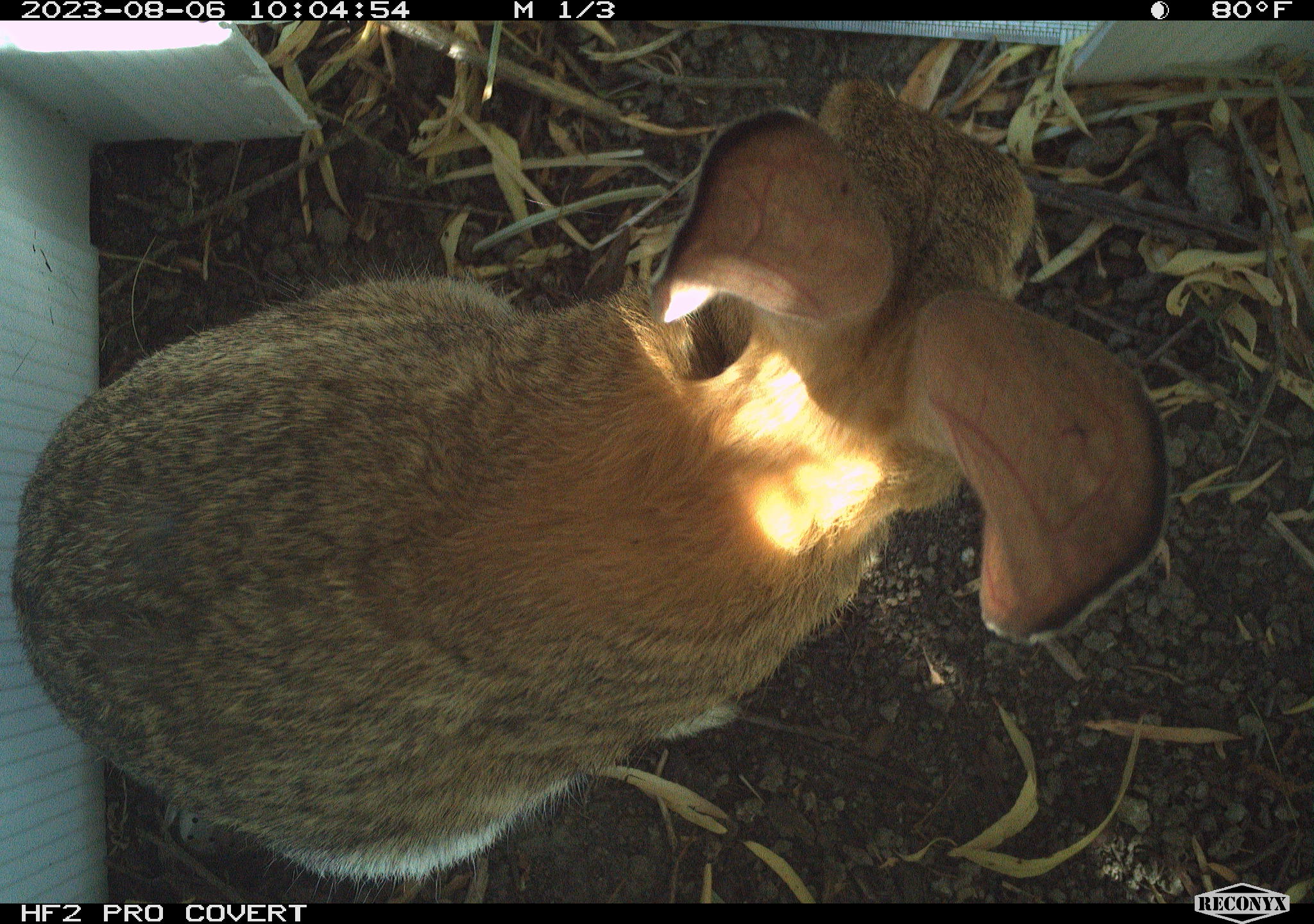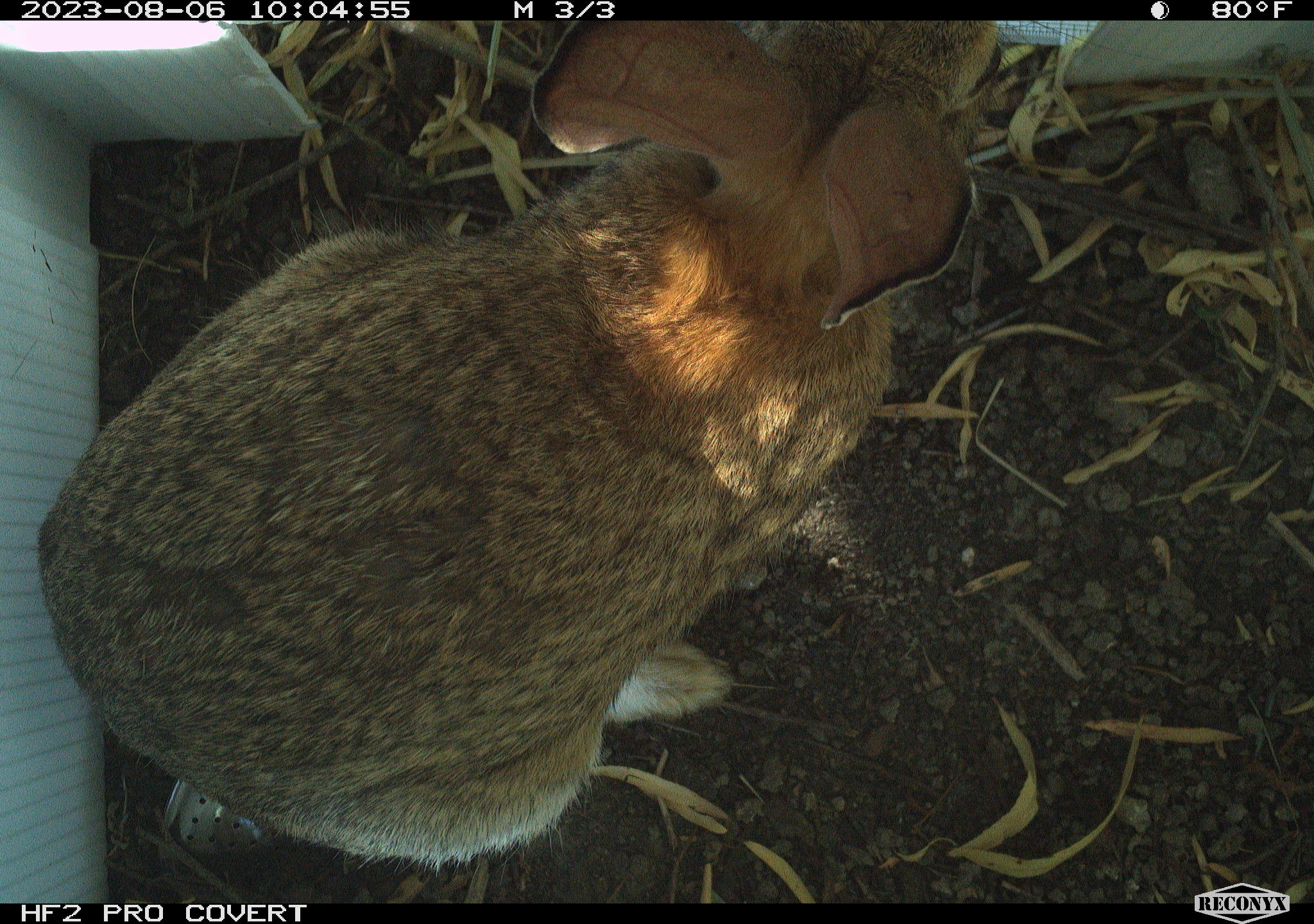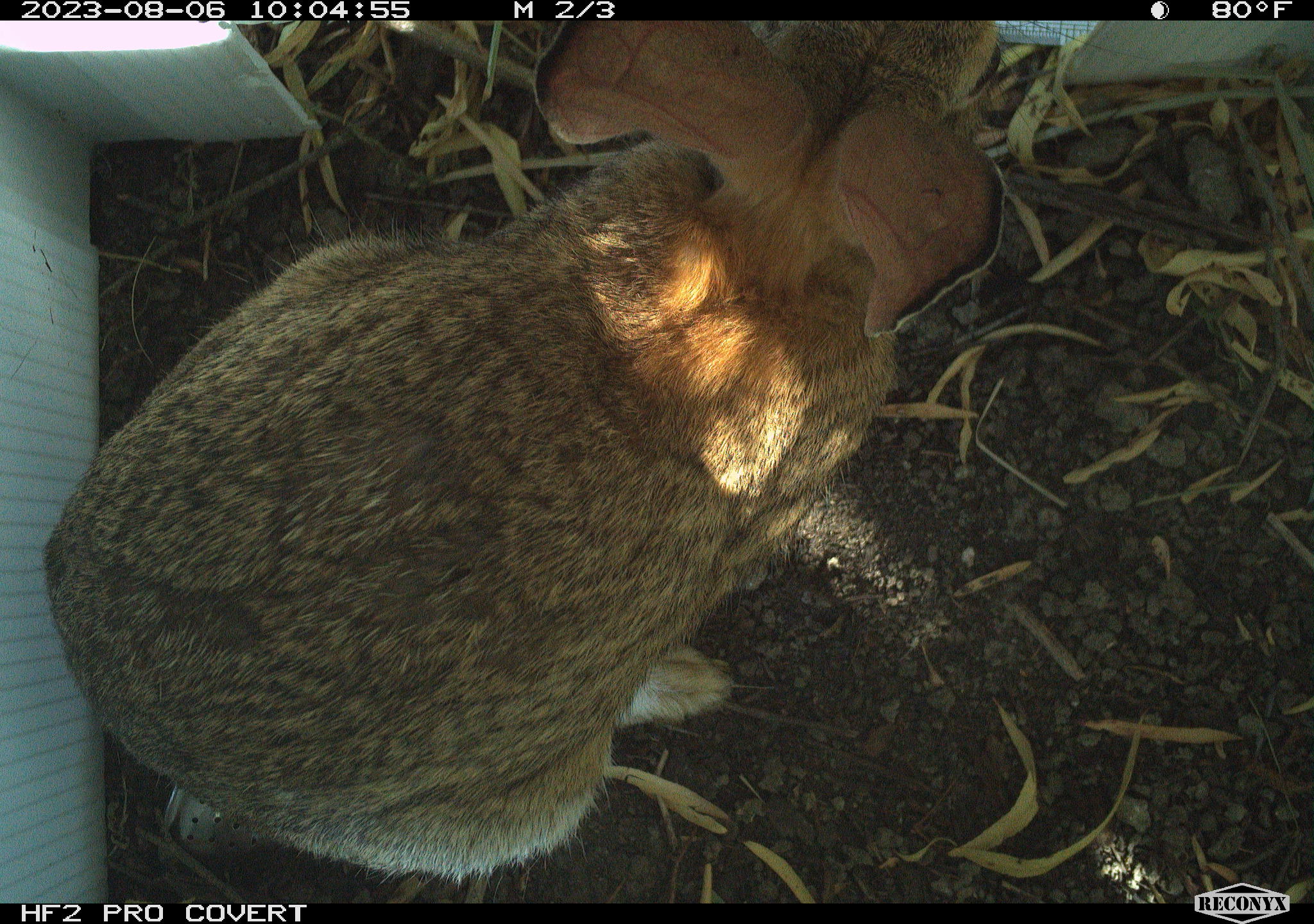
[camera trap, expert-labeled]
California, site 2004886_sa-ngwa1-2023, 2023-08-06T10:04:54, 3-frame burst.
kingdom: Animalia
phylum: Chordata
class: Mammalia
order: Lagomorpha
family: Leporidae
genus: Sylvilagus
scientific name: Sylvilagus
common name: cottontail rabbits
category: sylvilagus species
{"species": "sylvilagus species (cottontail rabbits) (Sylvilagus)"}